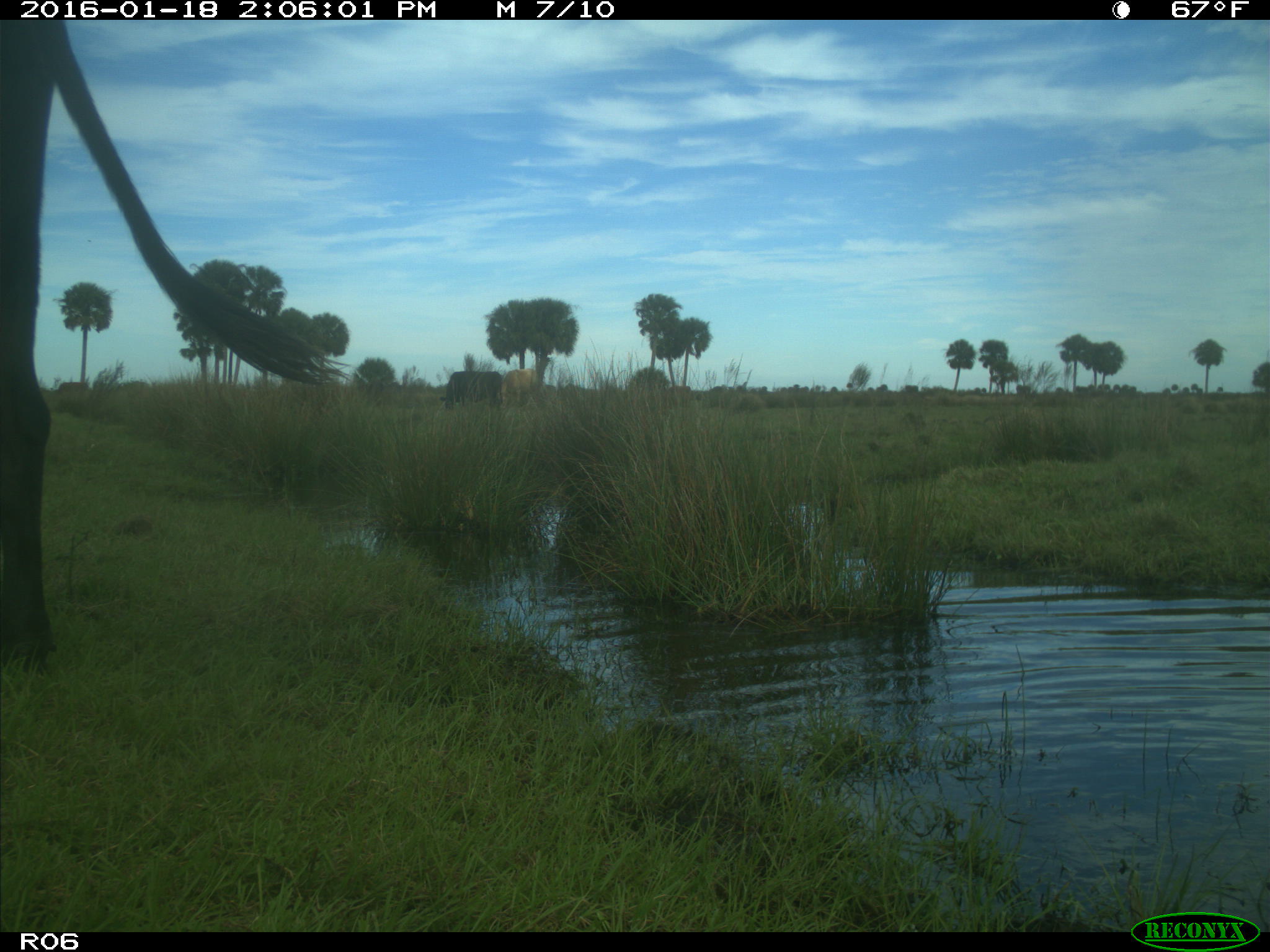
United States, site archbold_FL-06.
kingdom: Animalia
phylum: Chordata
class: Mammalia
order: Artiodactyla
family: Bovidae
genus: Bos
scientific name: Bos taurus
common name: domestic cow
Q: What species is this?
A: Bos taurus (domestic cow).